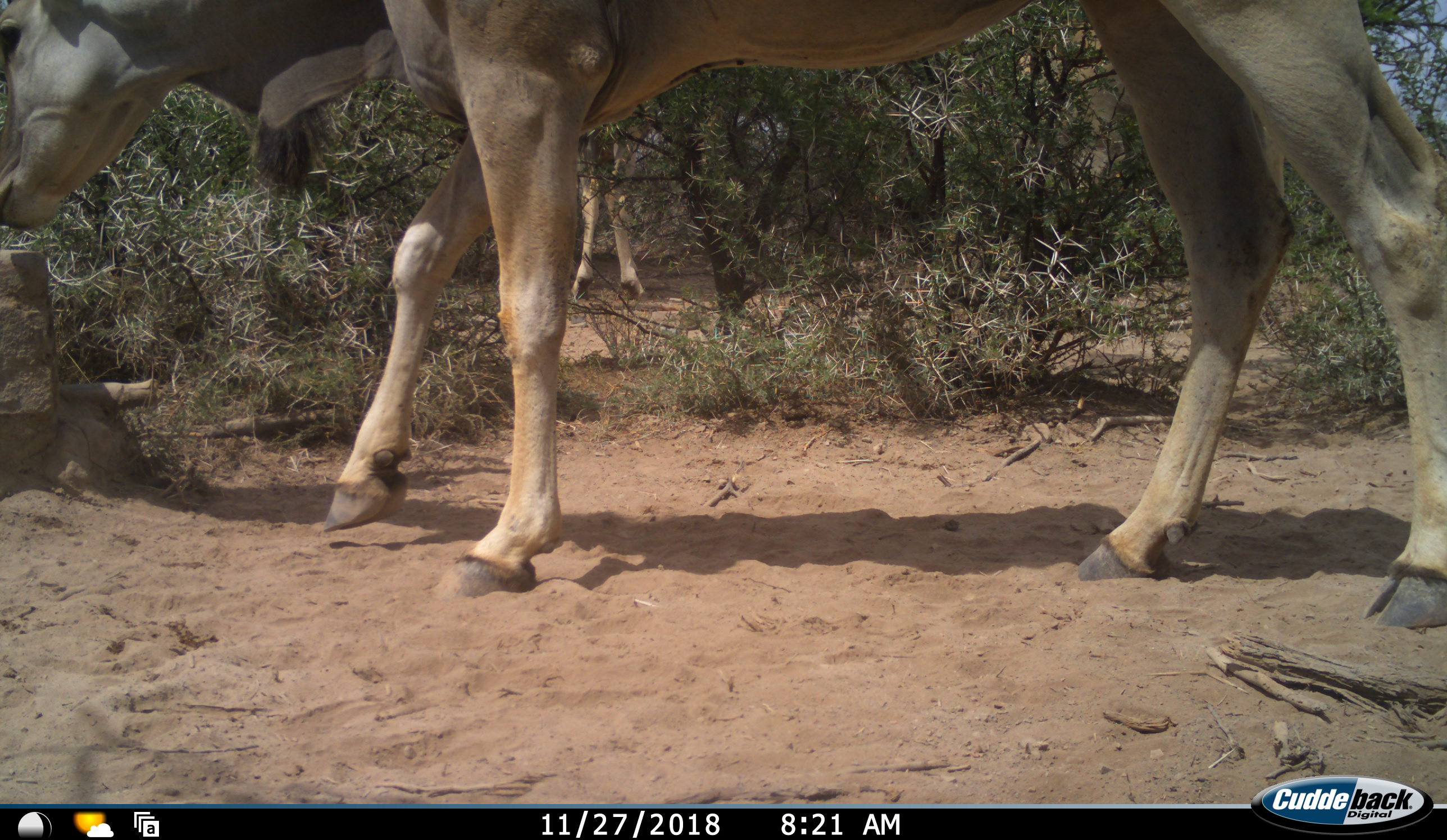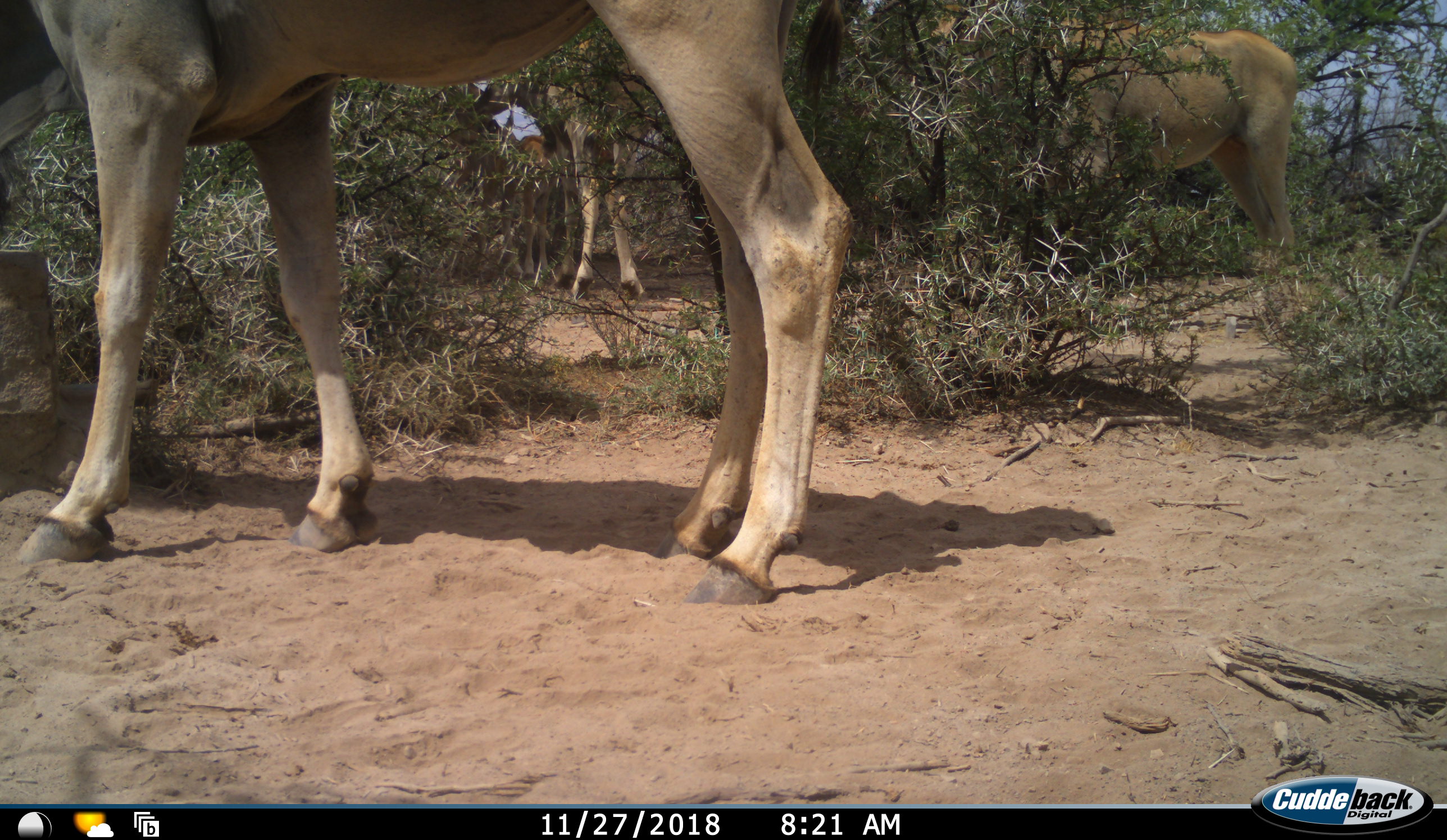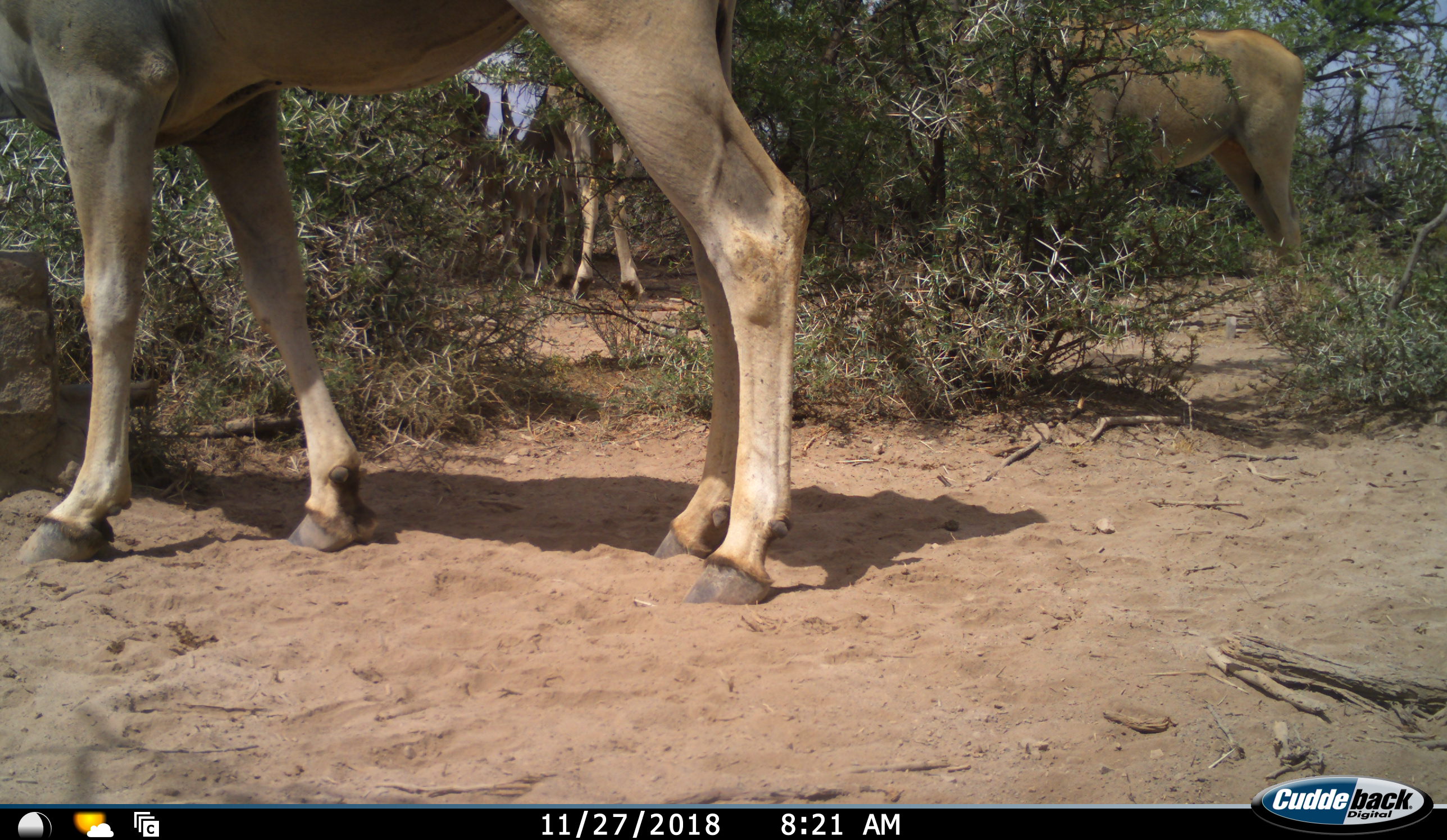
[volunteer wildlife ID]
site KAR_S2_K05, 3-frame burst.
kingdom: Animalia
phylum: Chordata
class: Mammalia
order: Artiodactyla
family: Bovidae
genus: Tragelaphus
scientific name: Tragelaphus oryx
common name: eland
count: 3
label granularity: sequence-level